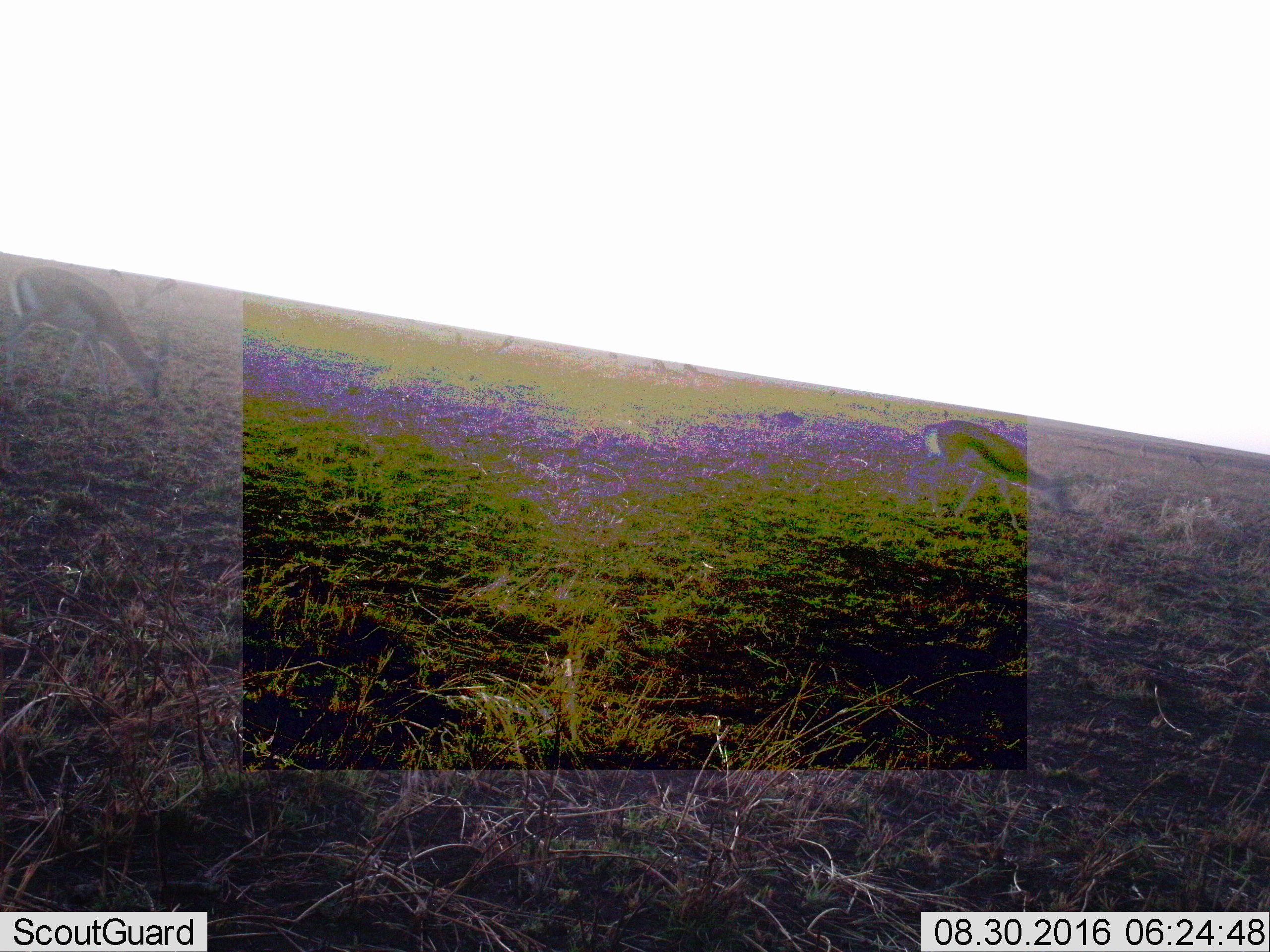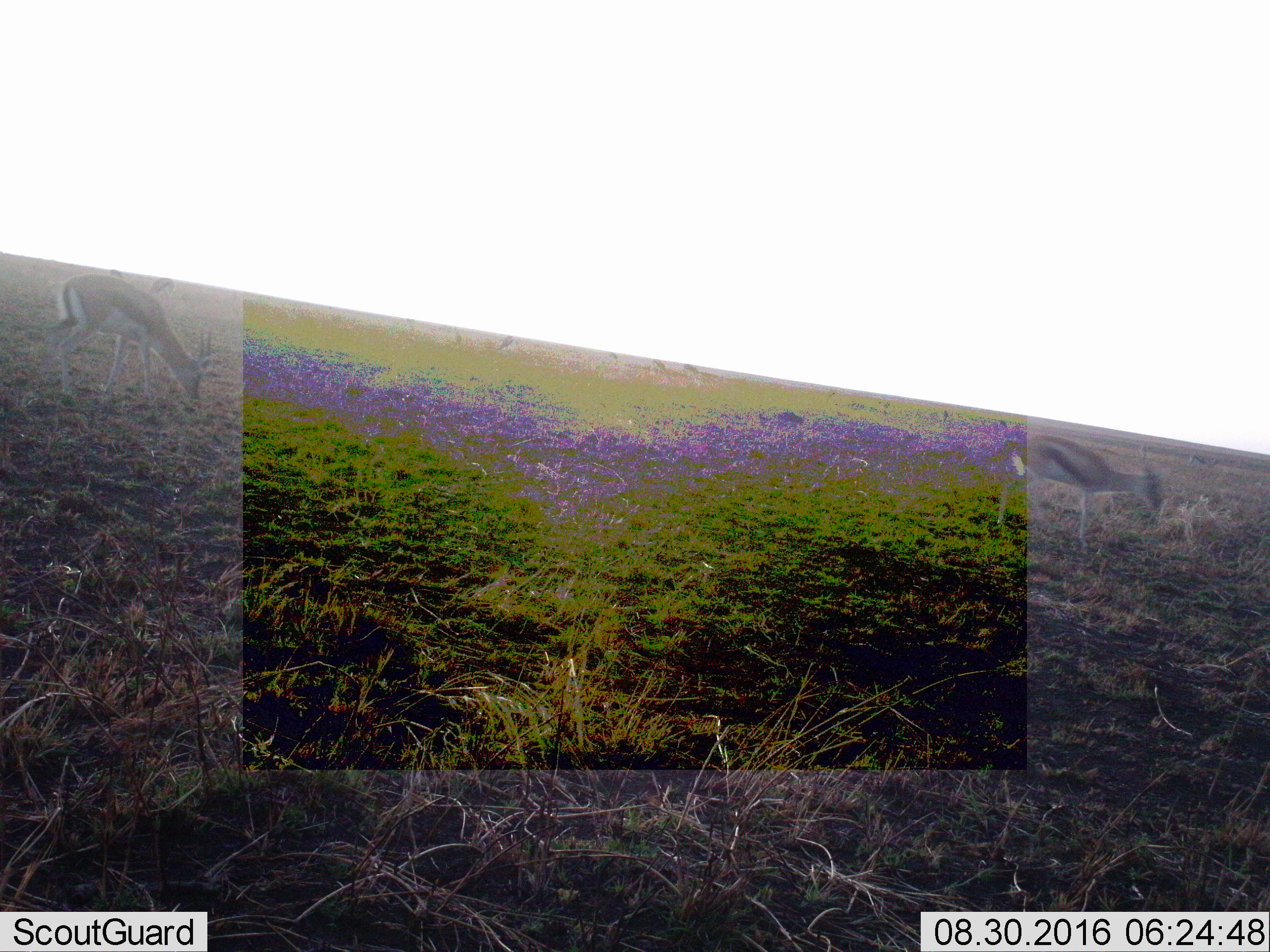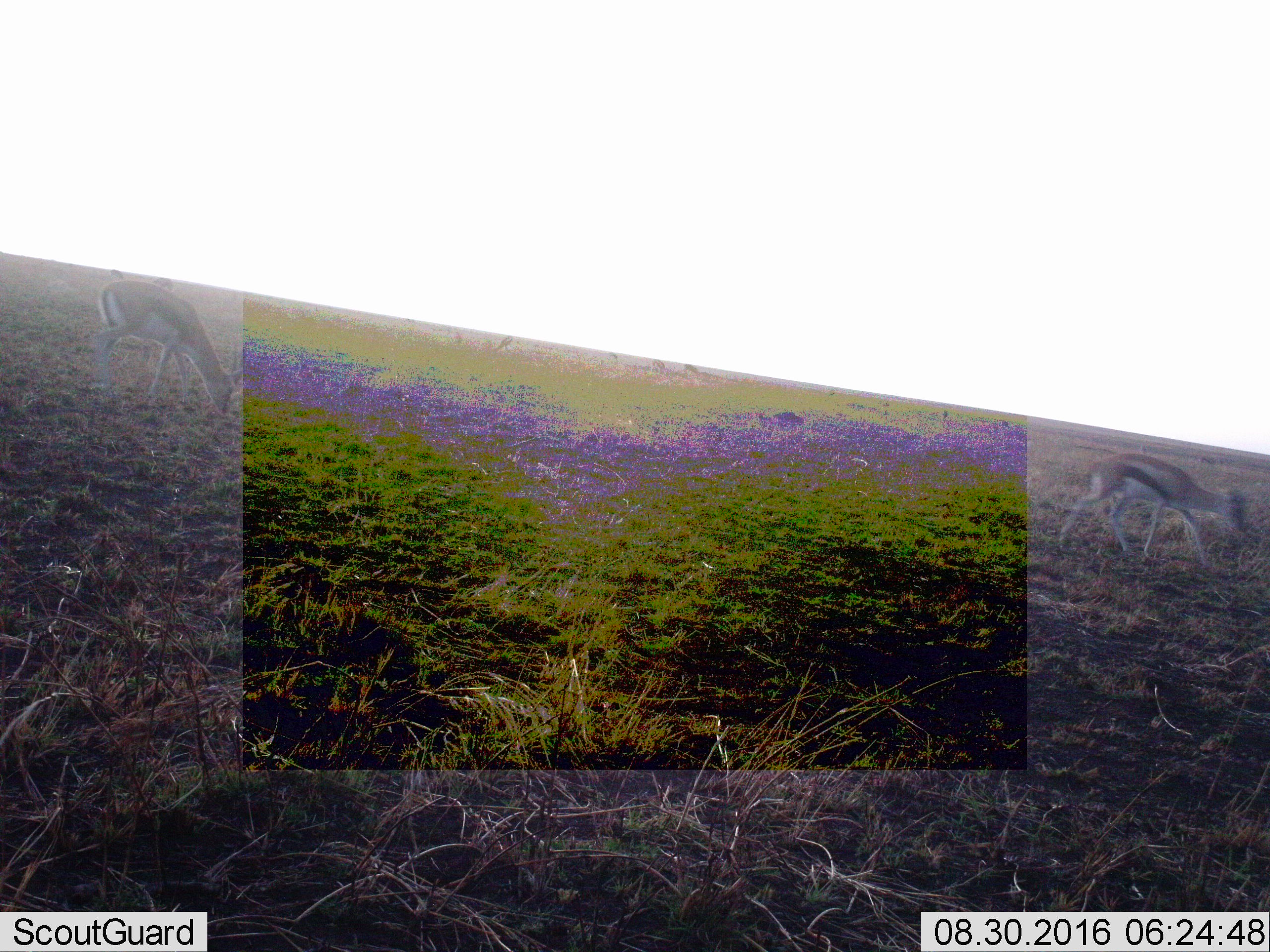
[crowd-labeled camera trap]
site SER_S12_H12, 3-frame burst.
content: unidentified animal